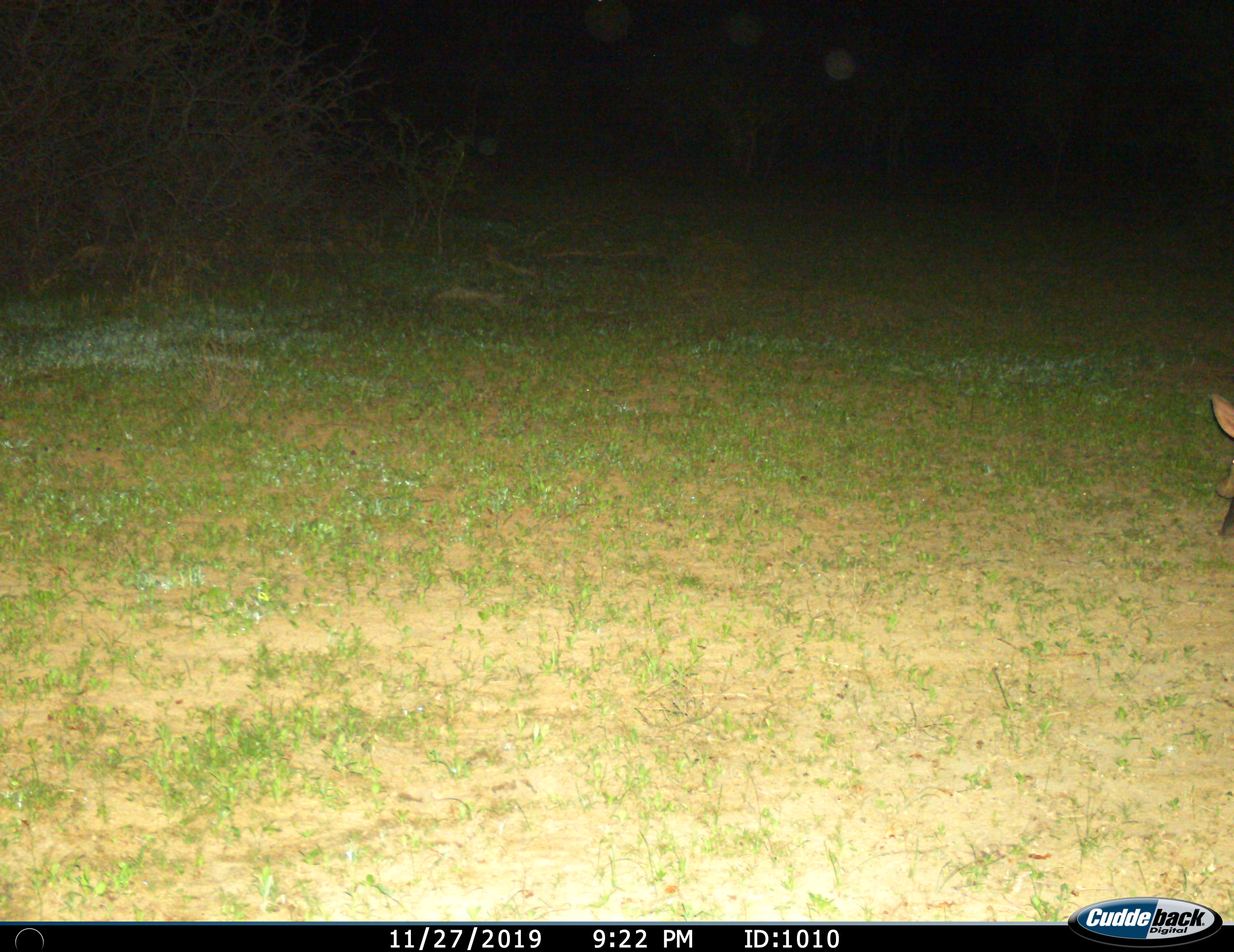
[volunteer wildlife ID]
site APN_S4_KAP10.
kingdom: Animalia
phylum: Chordata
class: Mammalia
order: Tubulidentata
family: Orycteropodidae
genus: Orycteropus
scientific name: Orycteropus afer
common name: aardvark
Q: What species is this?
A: Aardvark (Orycteropus afer).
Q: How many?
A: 1.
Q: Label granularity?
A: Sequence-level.